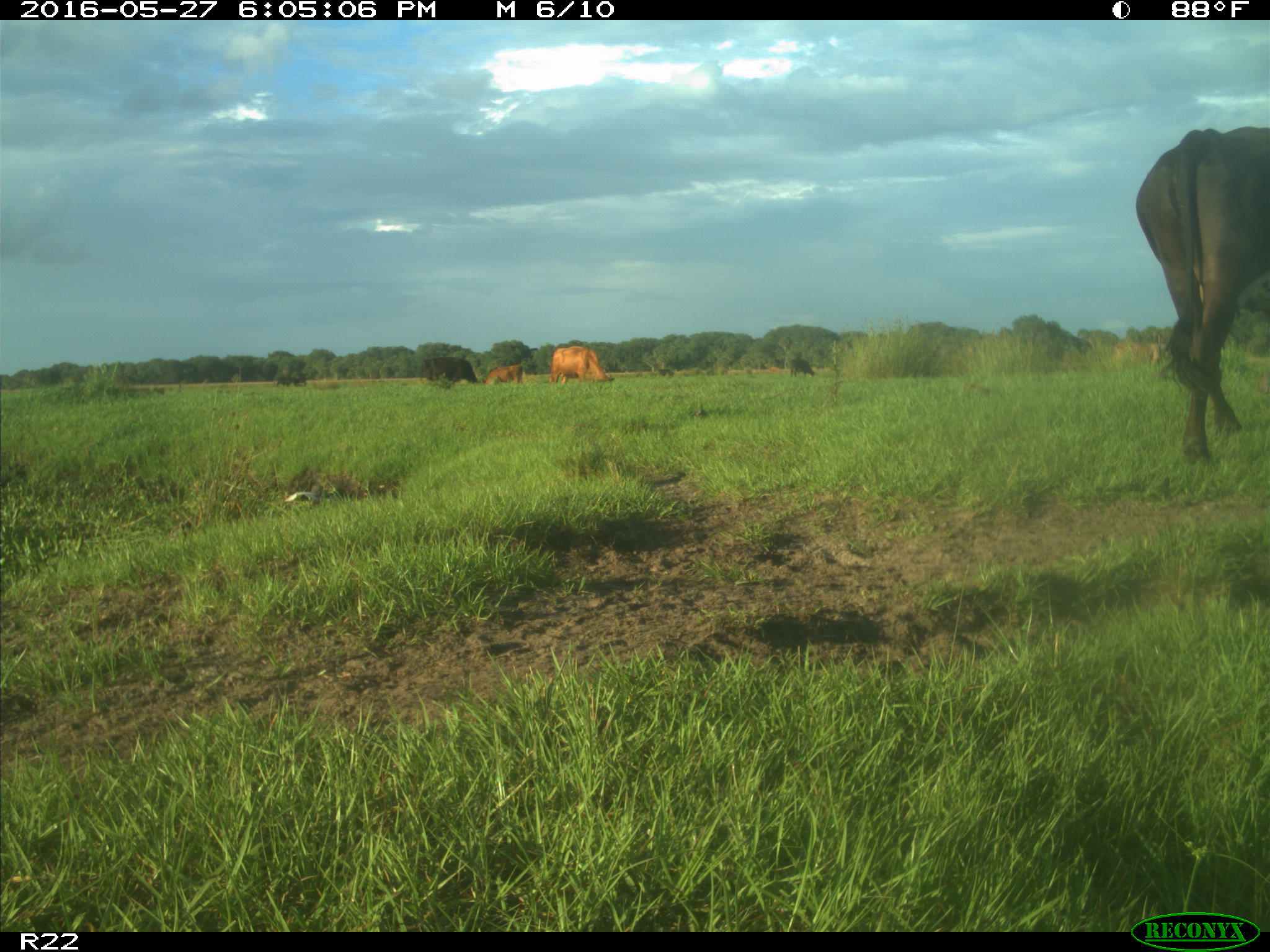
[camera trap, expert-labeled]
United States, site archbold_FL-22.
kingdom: Animalia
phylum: Chordata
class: Mammalia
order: Artiodactyla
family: Bovidae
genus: Bos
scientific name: Bos taurus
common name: domestic cow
Bos taurus (domestic cow).